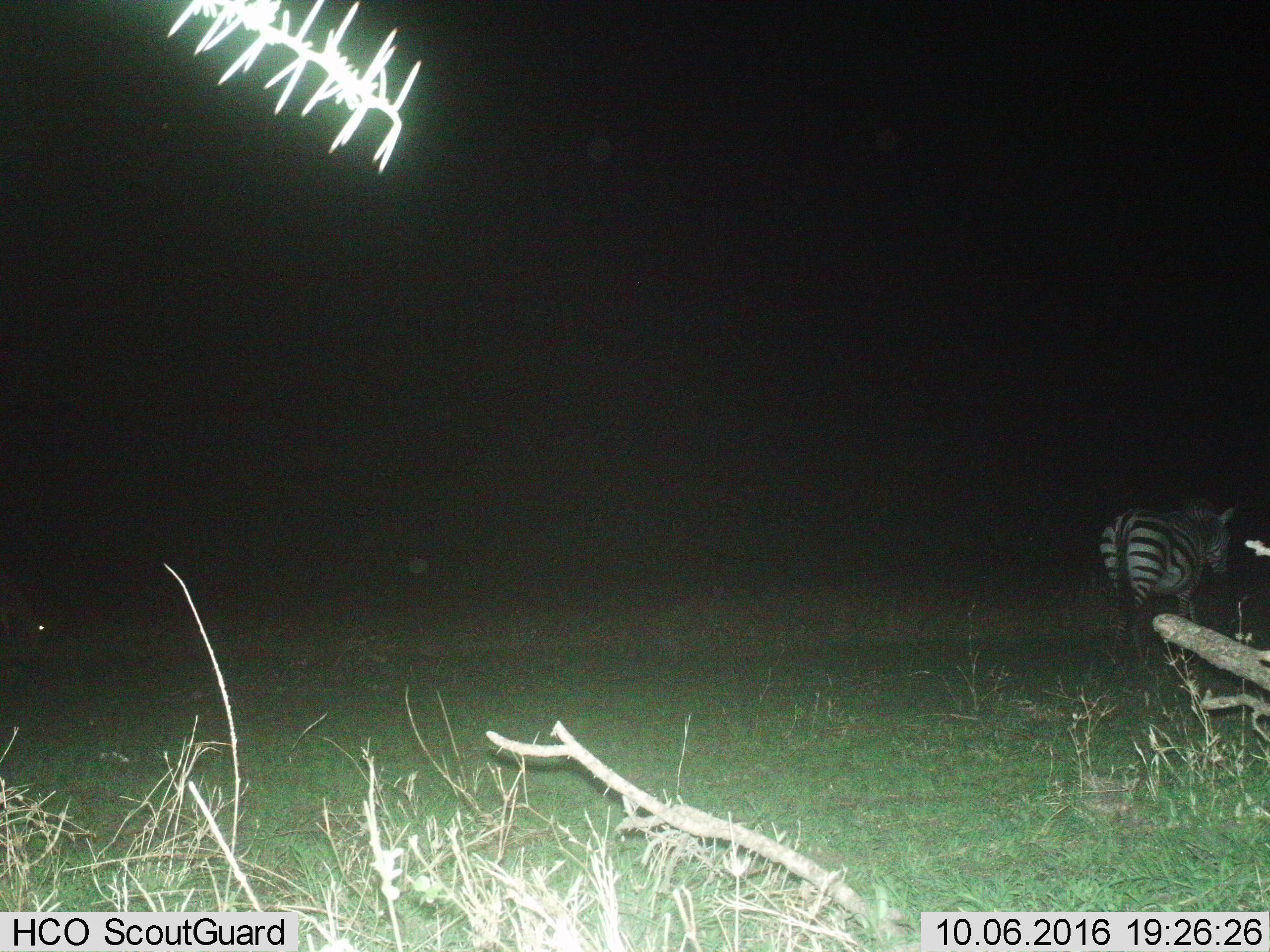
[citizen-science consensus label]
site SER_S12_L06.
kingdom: Animalia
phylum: Chordata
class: Mammalia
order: Perissodactyla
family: Equidae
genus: Equus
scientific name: Equus quagga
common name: plains zebra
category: zebraplains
Zebraplains (plains zebra) (Equus quagga), count 1. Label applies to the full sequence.